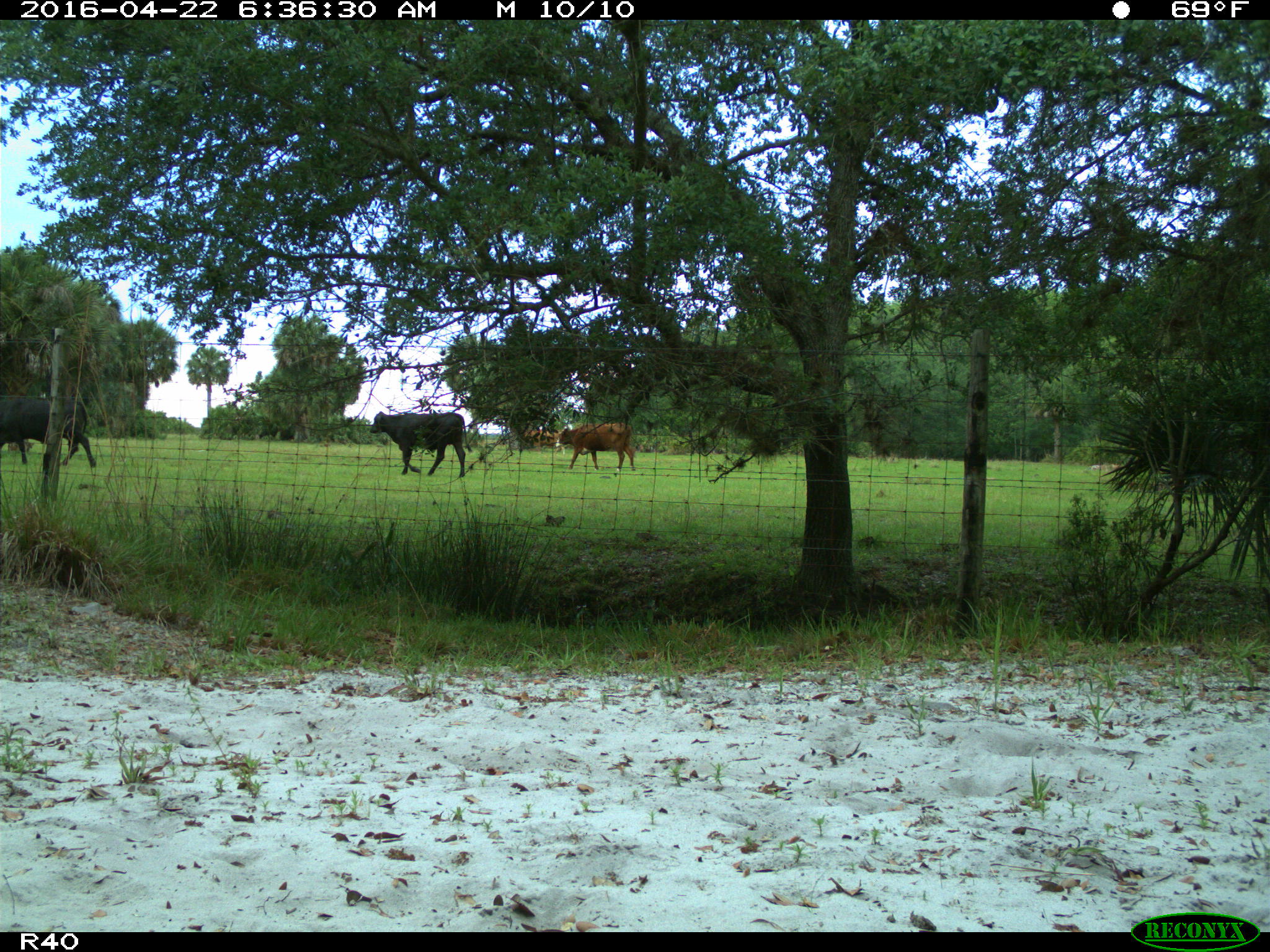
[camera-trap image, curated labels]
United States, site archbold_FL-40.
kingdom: Animalia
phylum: Chordata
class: Mammalia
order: Artiodactyla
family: Bovidae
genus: Bos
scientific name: Bos taurus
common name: domestic cow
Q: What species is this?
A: Bos taurus (domestic cow).